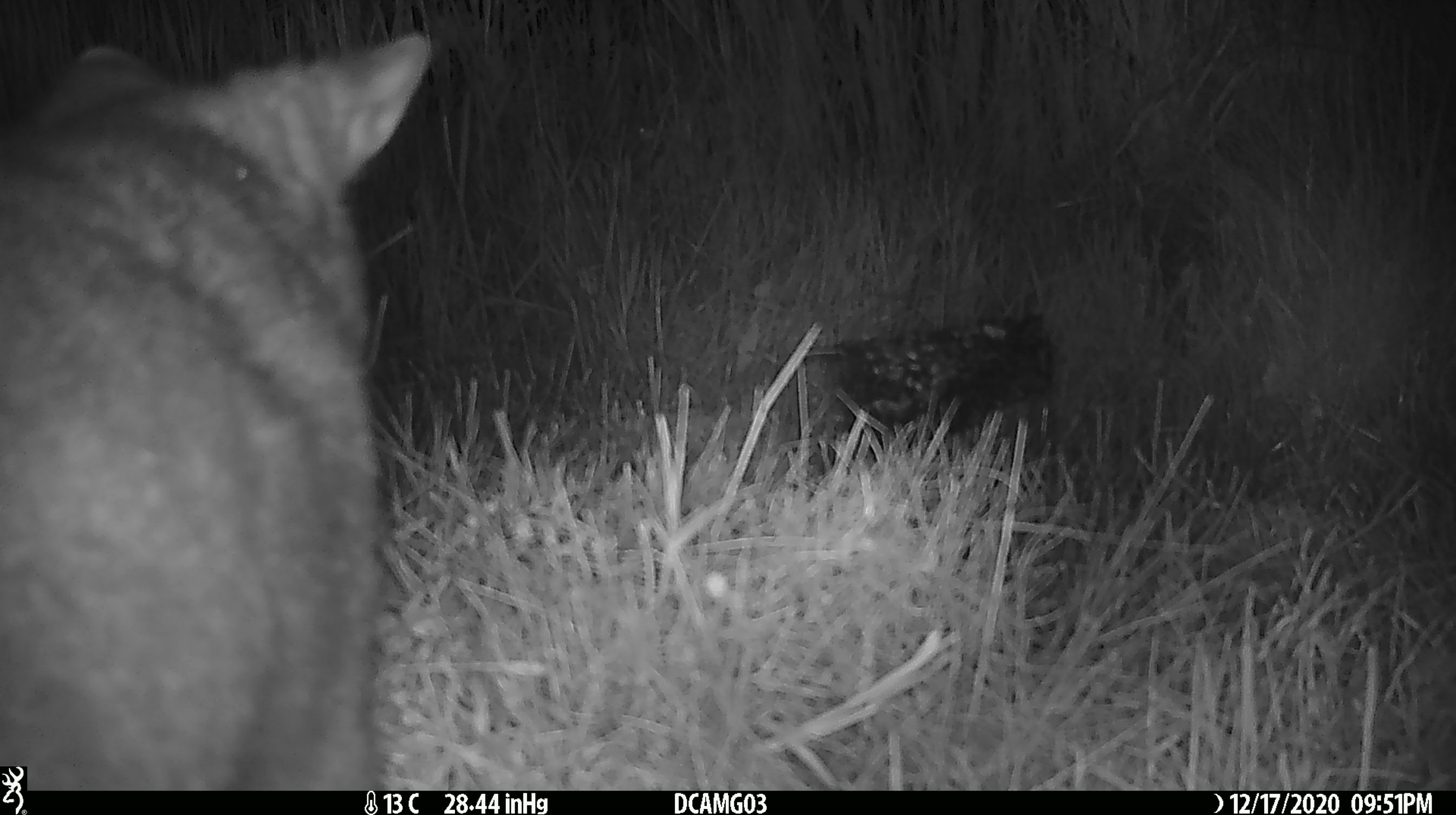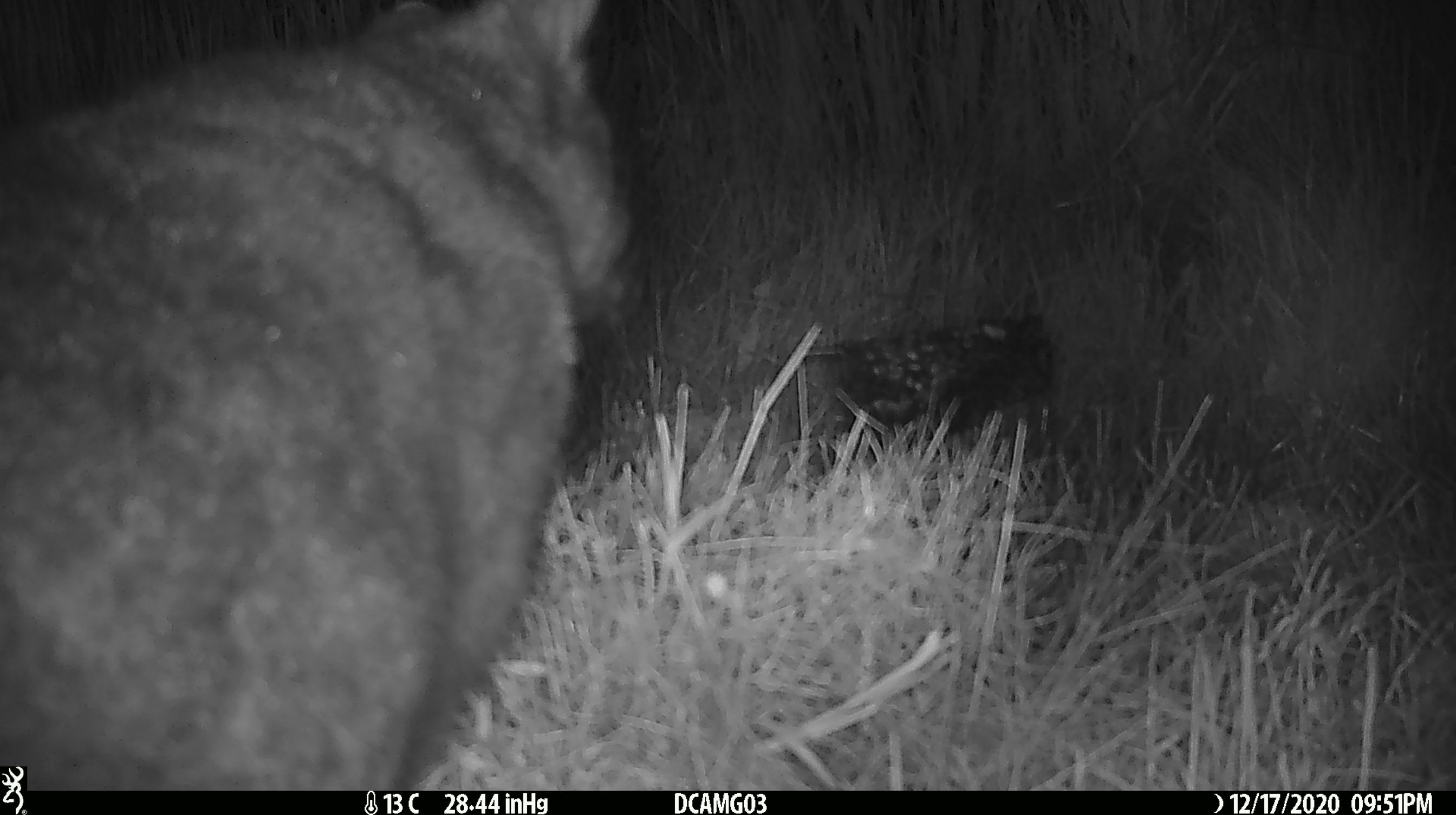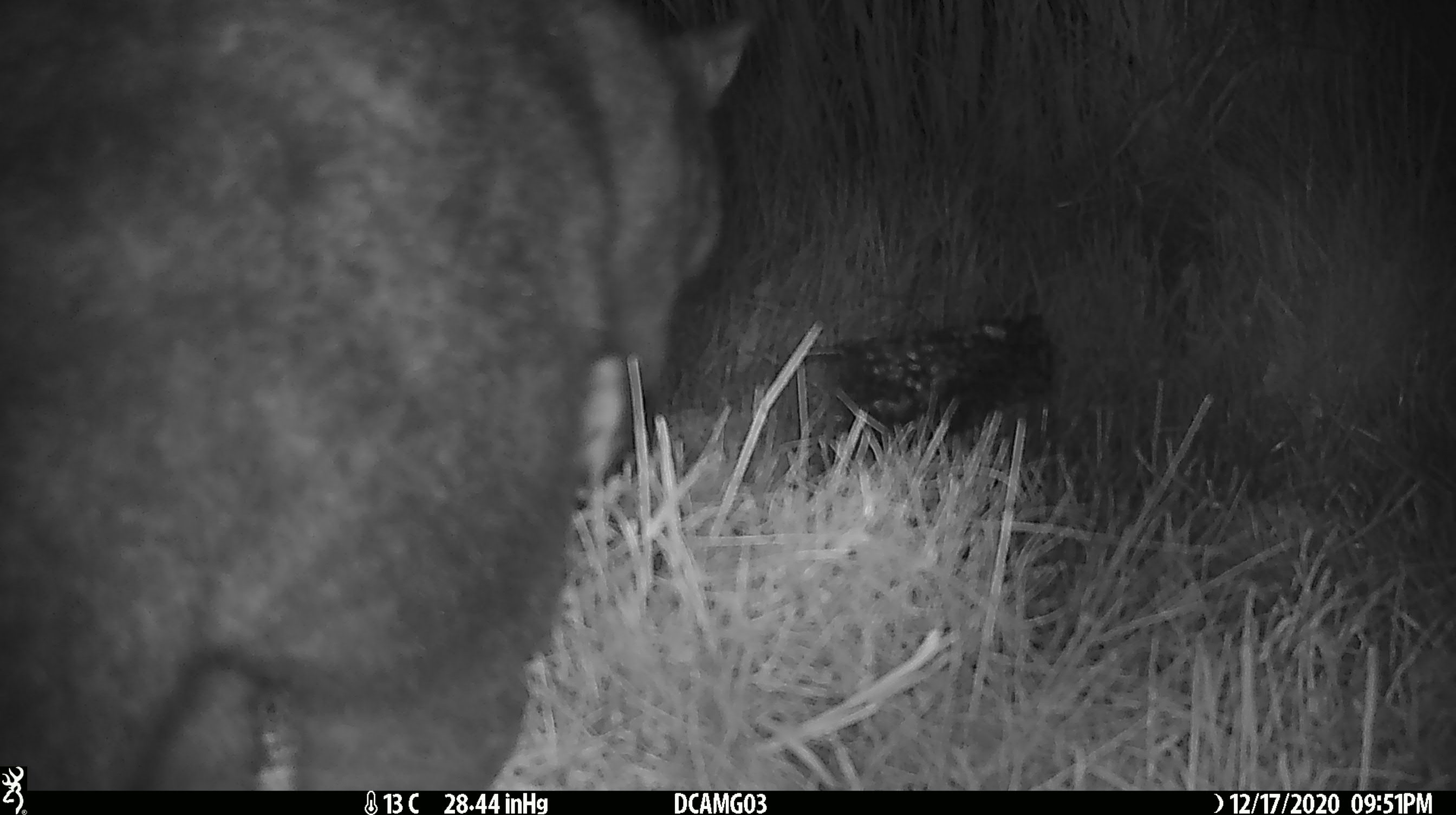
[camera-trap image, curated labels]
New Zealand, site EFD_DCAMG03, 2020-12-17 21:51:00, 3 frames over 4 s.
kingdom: Animalia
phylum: Chordata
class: Mammalia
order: Diprotodontia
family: Phalangeridae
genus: Trichosurus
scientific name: Trichosurus vulpecula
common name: common brushtail possum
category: possum